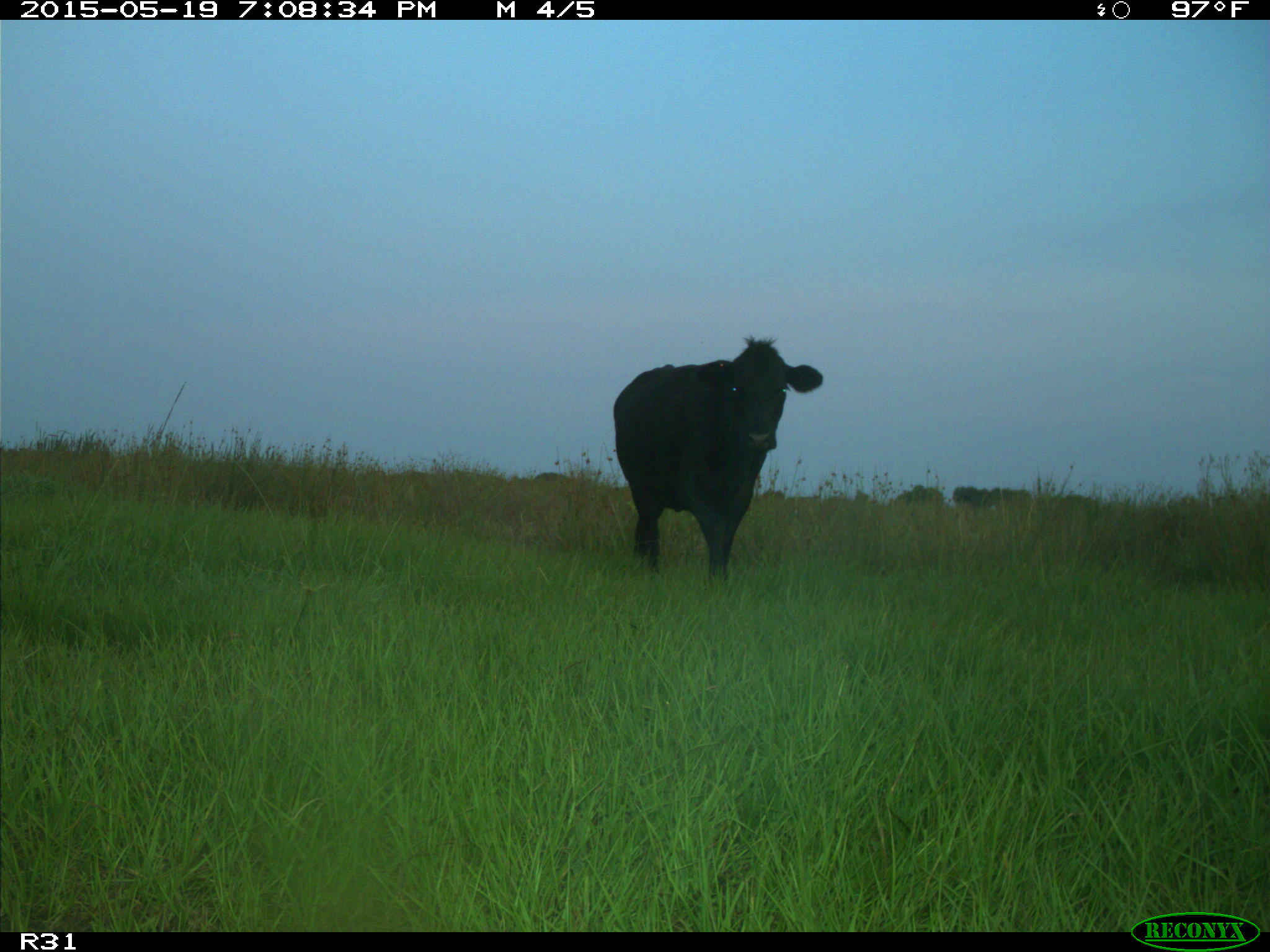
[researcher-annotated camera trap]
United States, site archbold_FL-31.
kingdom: Animalia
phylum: Chordata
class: Mammalia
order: Artiodactyla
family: Bovidae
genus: Bos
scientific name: Bos taurus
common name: domestic cow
Bos taurus (domestic cow).